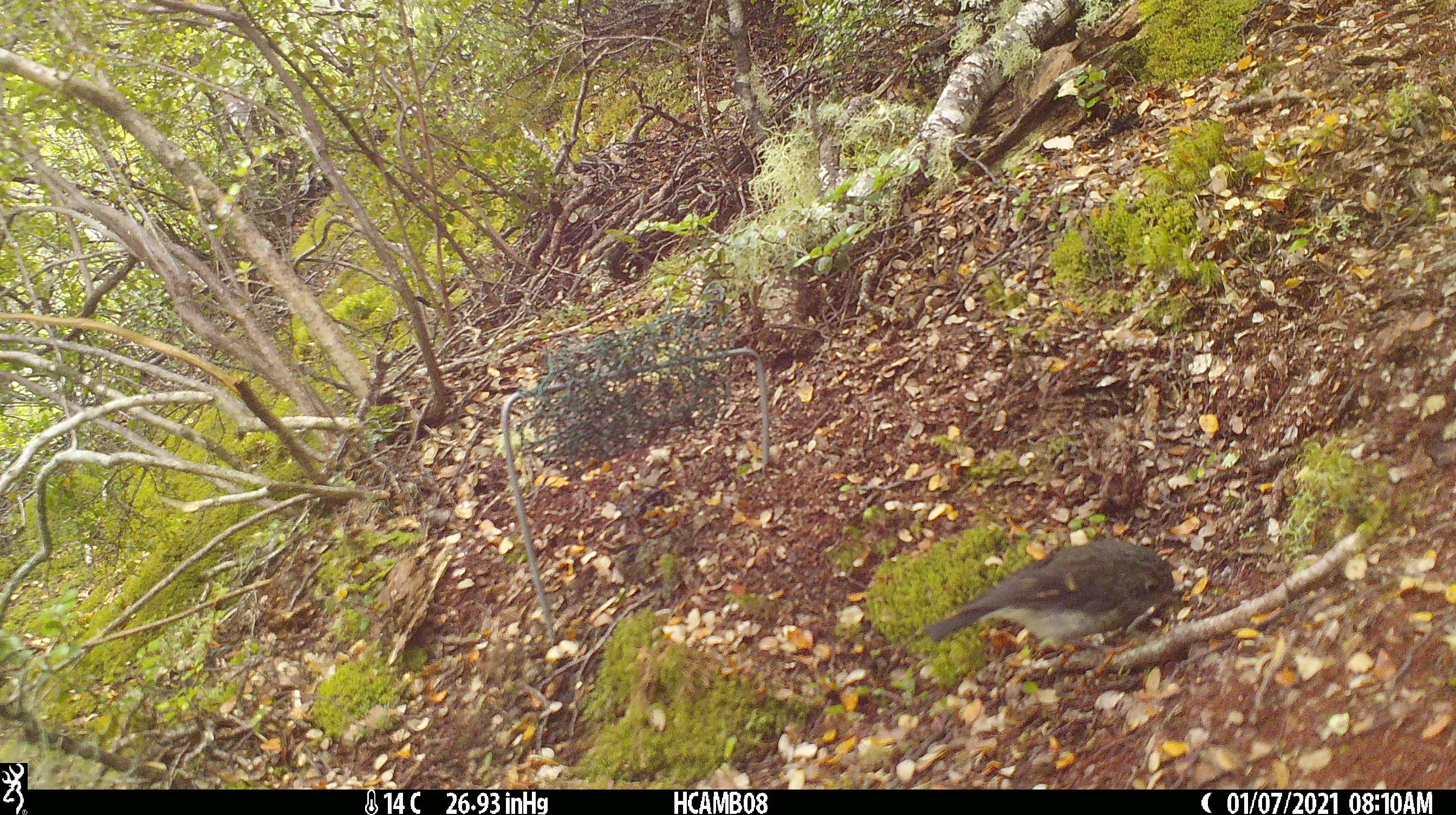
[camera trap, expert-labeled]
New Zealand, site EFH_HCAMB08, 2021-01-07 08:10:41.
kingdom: Animalia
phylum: Chordata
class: Aves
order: Passeriformes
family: Petroicidae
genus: Petroica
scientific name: Petroica australis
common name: new zealand robin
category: robin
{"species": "robin (new zealand robin) (Petroica australis)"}